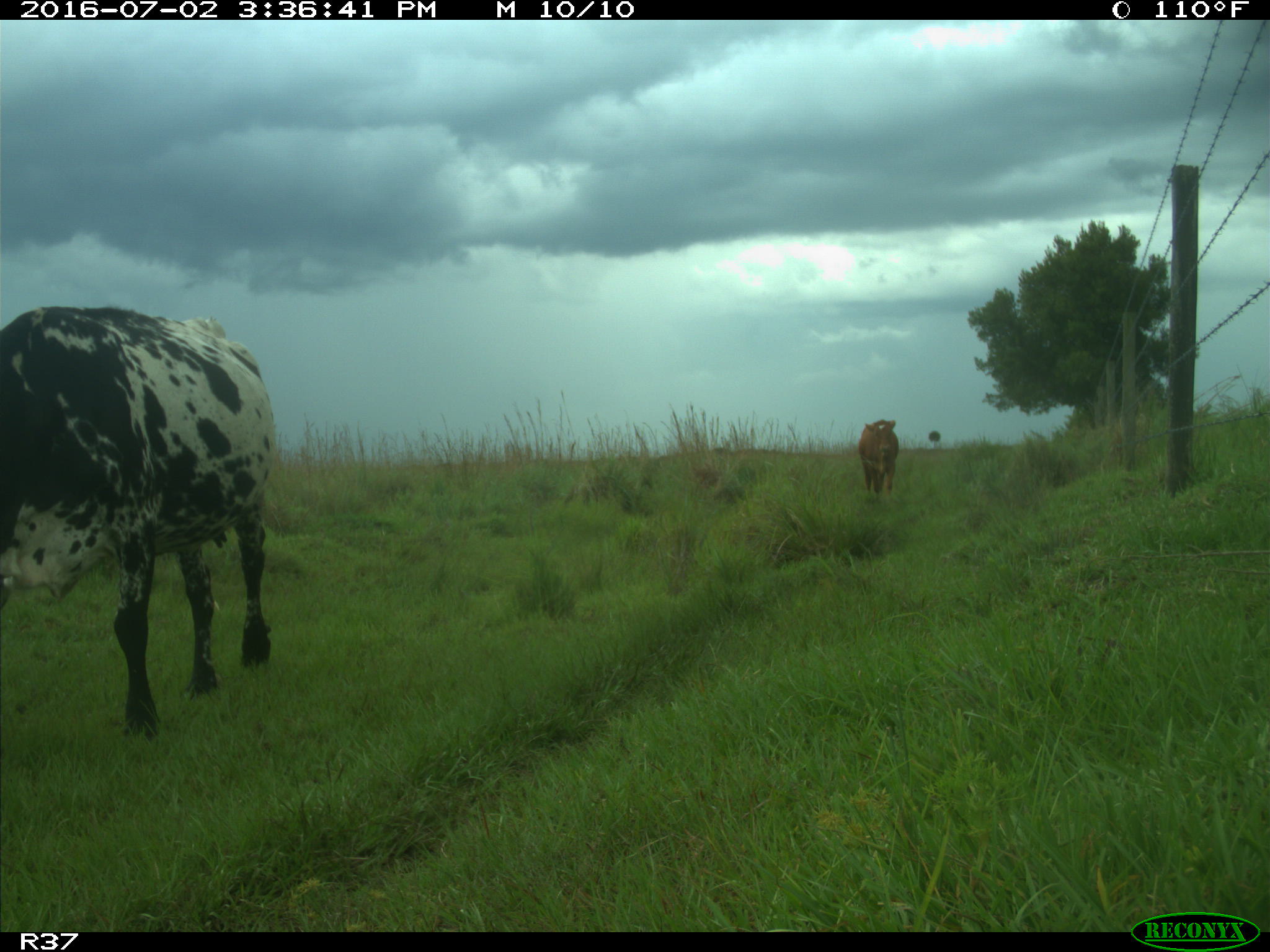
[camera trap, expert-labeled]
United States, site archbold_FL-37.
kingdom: Animalia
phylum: Chordata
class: Mammalia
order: Artiodactyla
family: Bovidae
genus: Bos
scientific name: Bos taurus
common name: domestic cow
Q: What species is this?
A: Bos taurus (domestic cow).